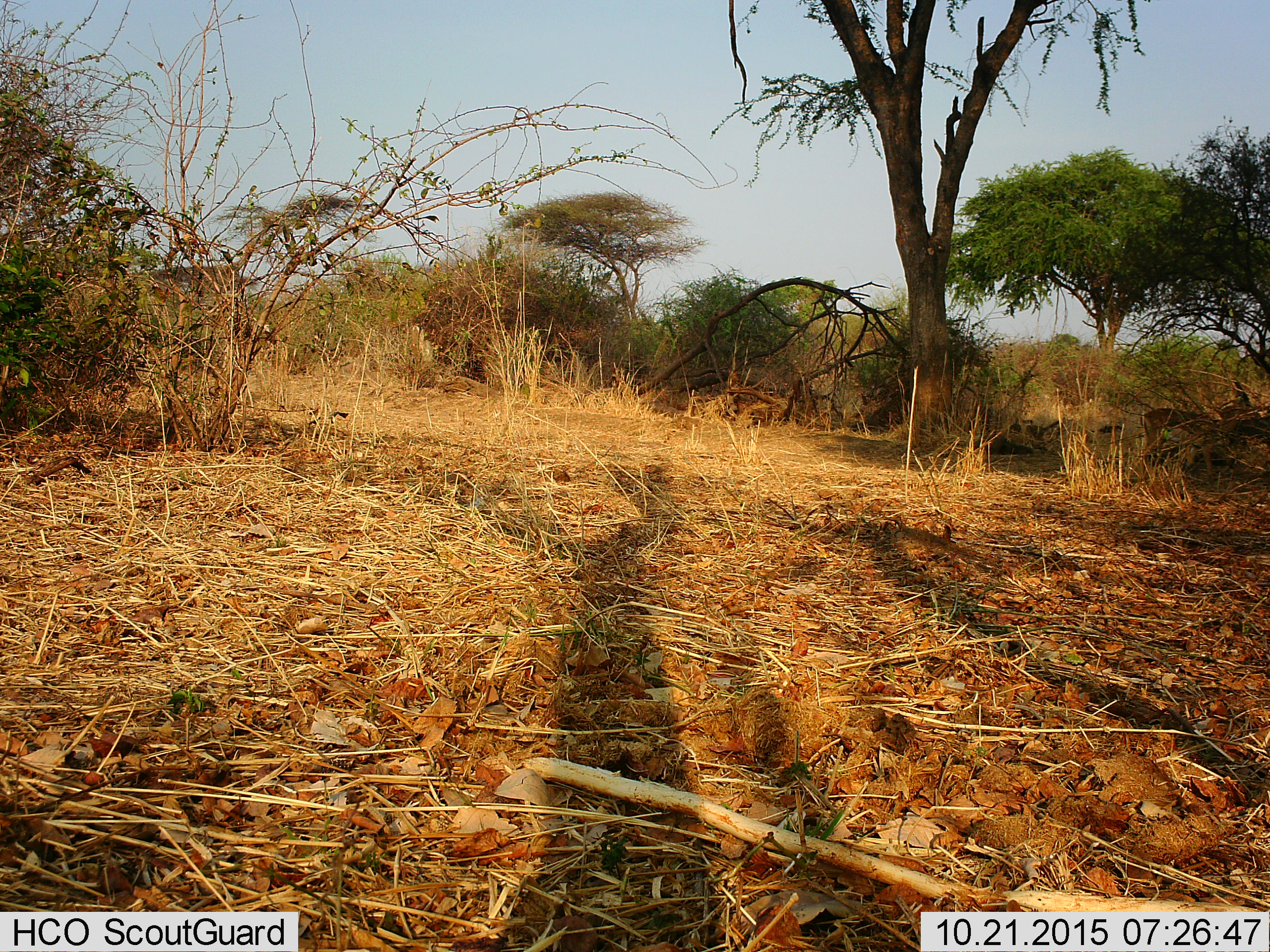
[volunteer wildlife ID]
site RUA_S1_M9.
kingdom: Animalia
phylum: Chordata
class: Mammalia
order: Artiodactyla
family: Bovidae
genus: Aepyceros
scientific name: Aepyceros melampus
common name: impala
Impala (Aepyceros melampus), count 1. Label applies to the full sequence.